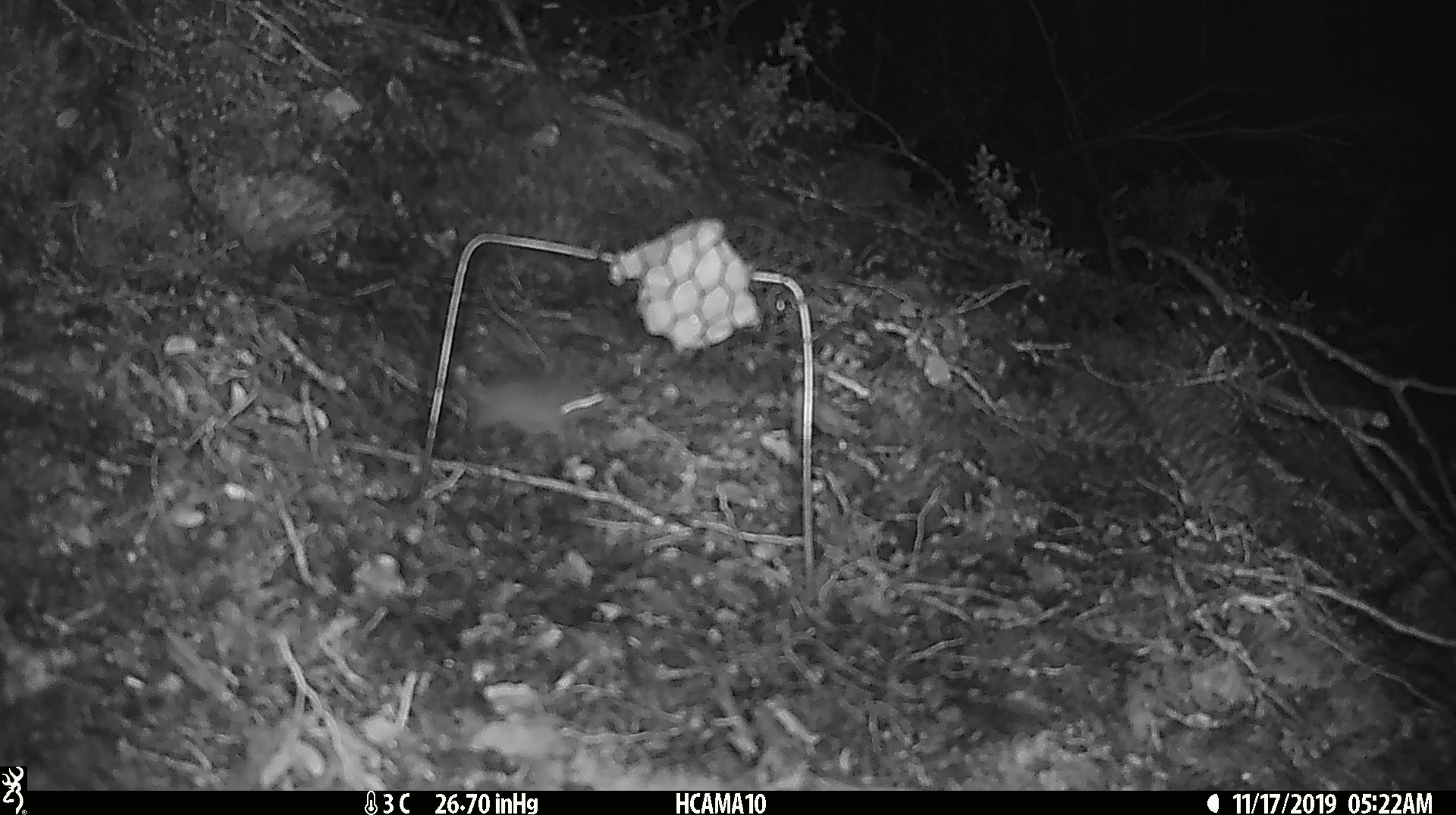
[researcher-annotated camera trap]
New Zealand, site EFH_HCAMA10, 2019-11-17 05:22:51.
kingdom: Animalia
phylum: Chordata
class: Mammalia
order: Rodentia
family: Muridae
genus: Mus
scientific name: Mus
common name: mouse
Mouse (Mus).